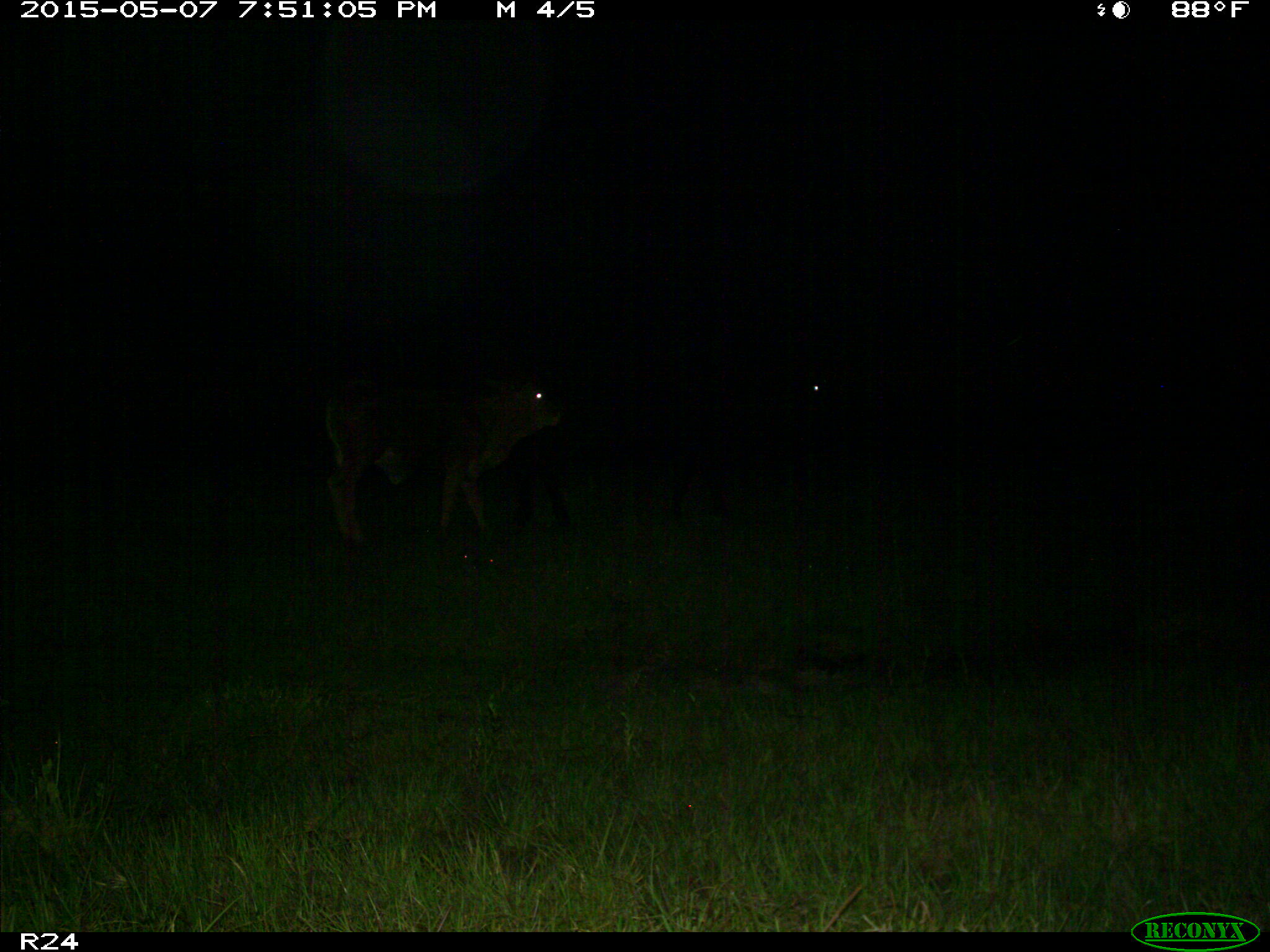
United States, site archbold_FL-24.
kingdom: Animalia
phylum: Chordata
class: Mammalia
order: Artiodactyla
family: Bovidae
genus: Bos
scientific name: Bos taurus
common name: domestic cow